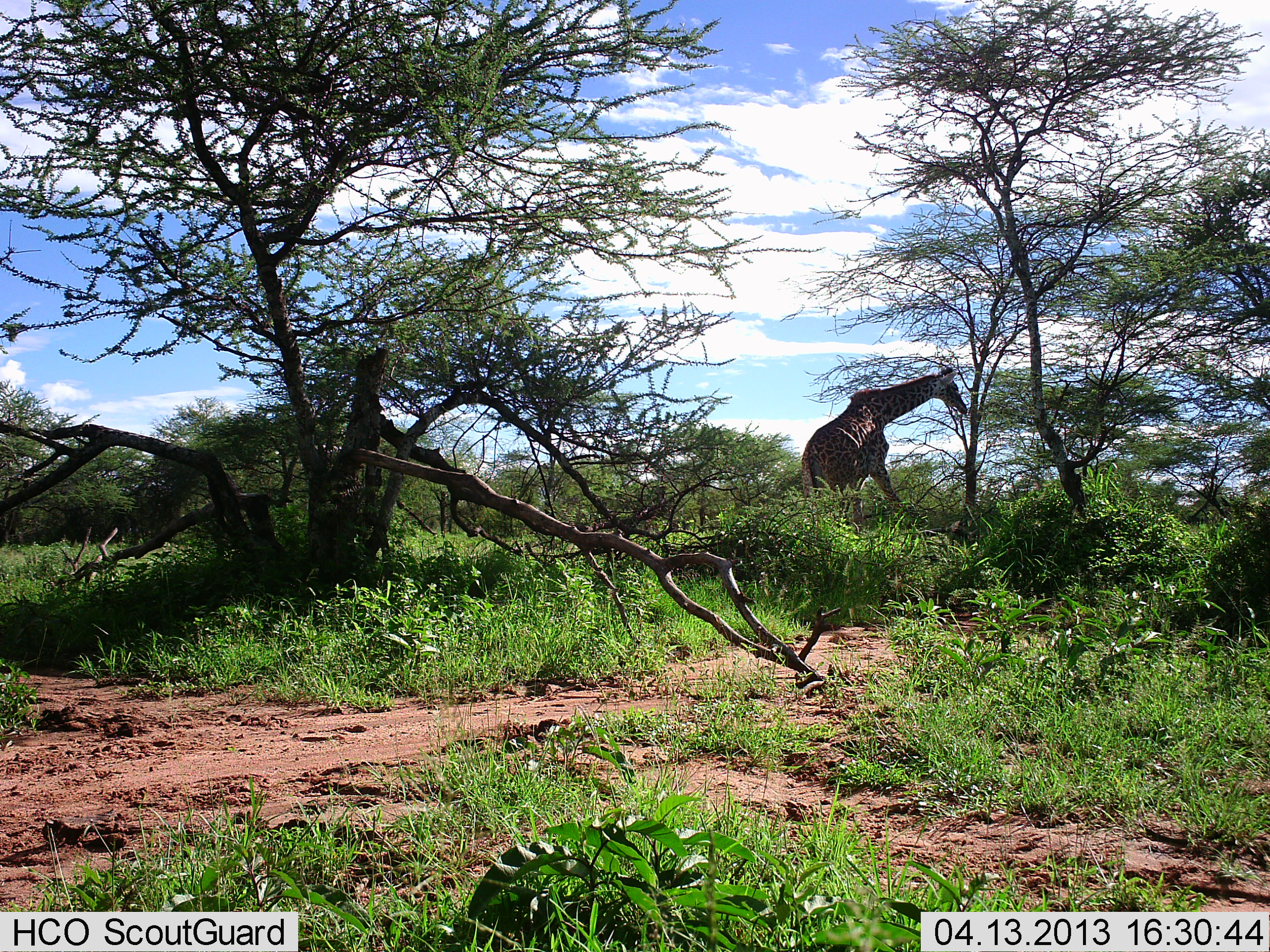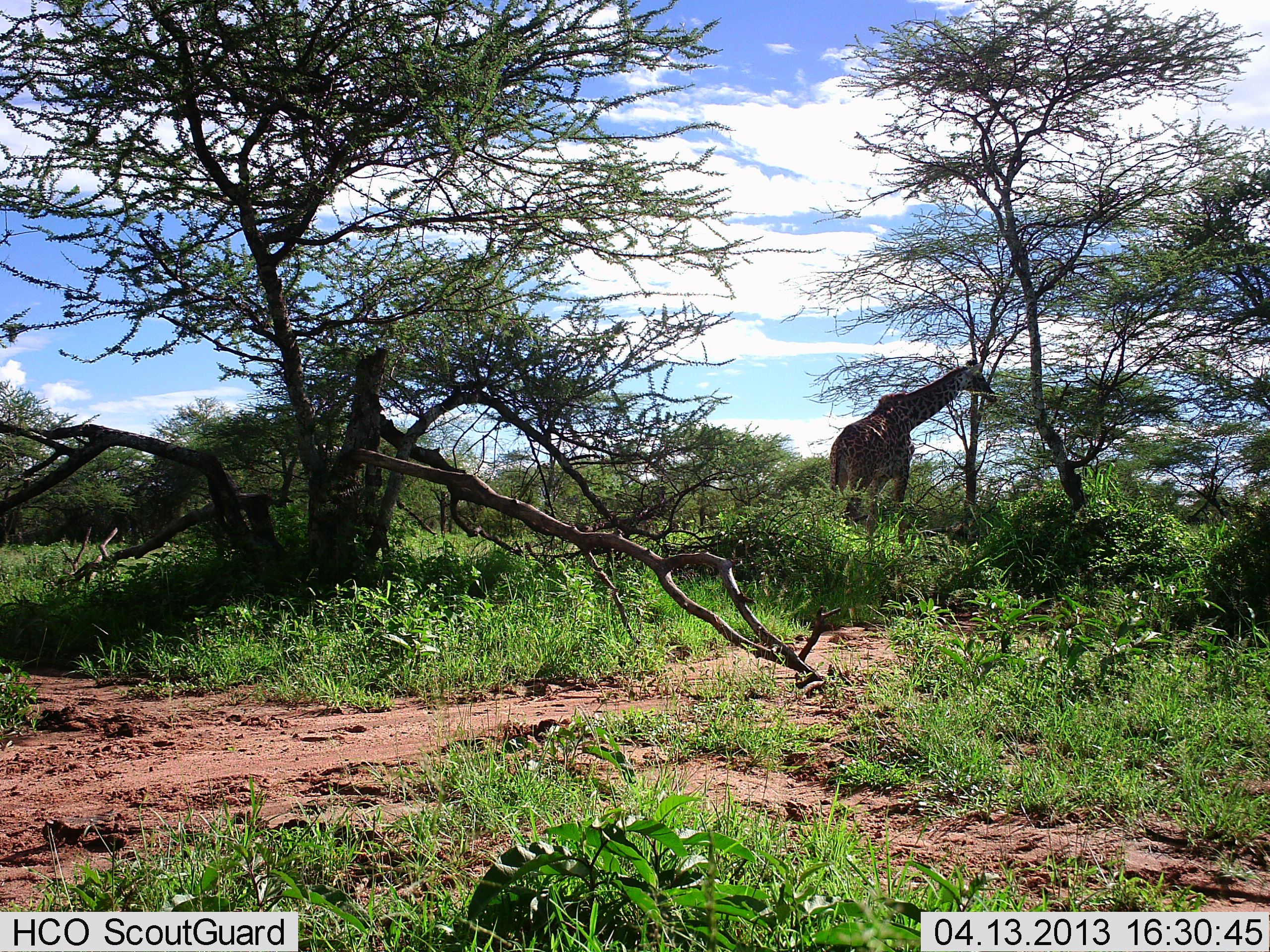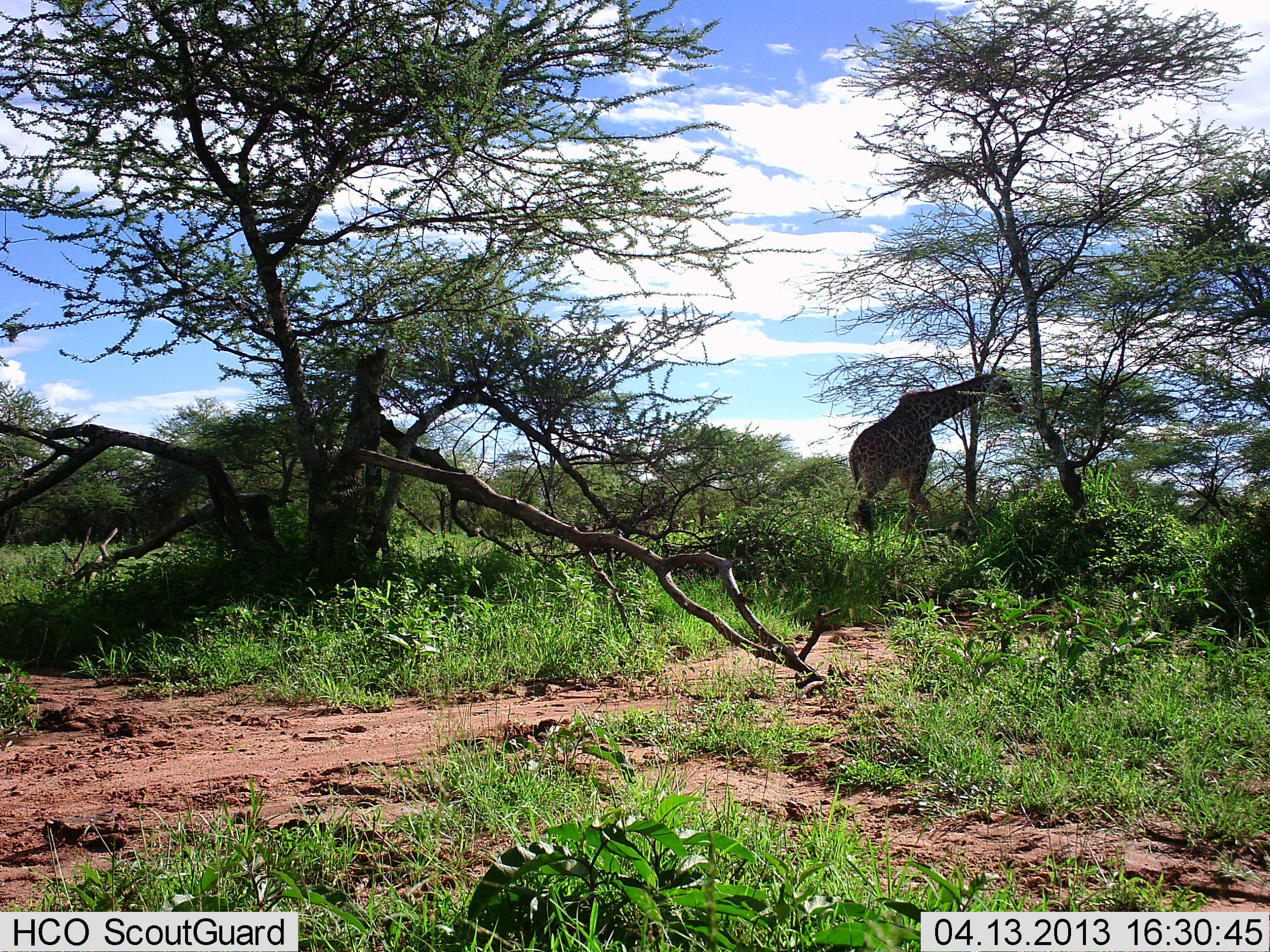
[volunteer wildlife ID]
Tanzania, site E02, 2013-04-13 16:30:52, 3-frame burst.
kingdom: Animalia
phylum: Chordata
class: Mammalia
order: Artiodactyla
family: Giraffidae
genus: Giraffa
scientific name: Giraffa camelopardalis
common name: giraffe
Giraffe (Giraffa camelopardalis), count 1. Behavior (volunteer vote fractions): standing 18%, resting 0%, moving 54%, interacting 0%. Young present (vote fraction): 0%. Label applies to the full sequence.